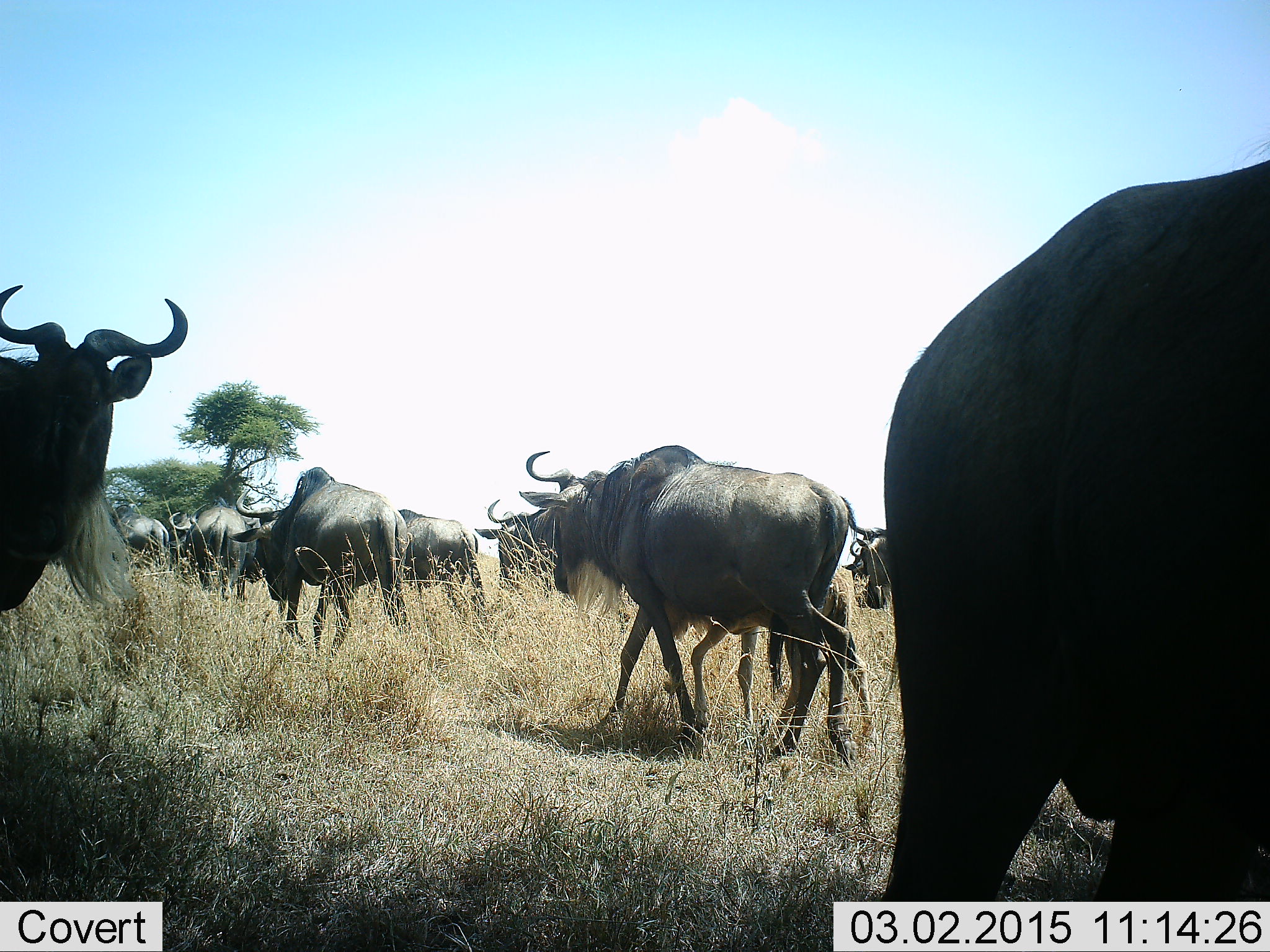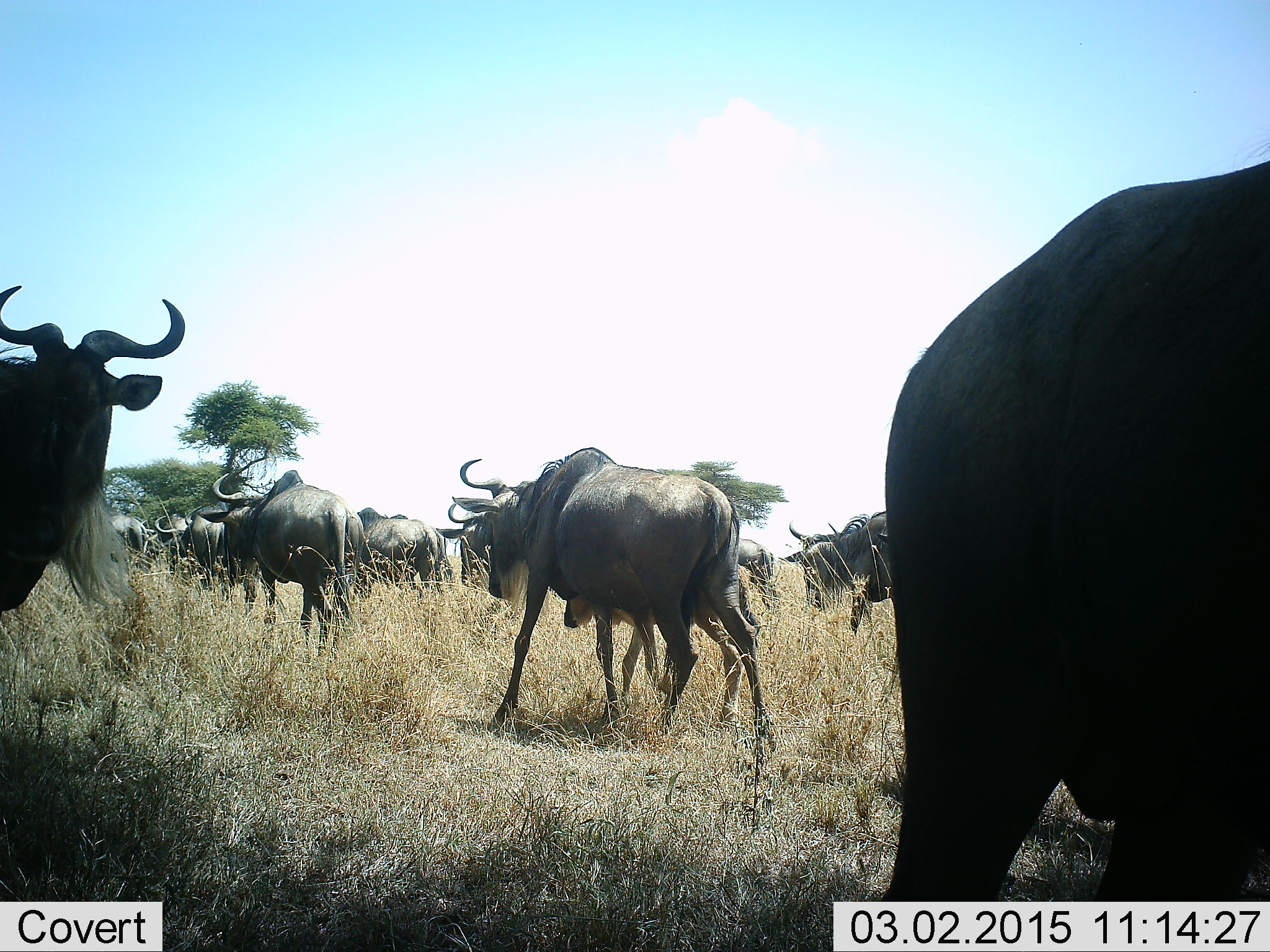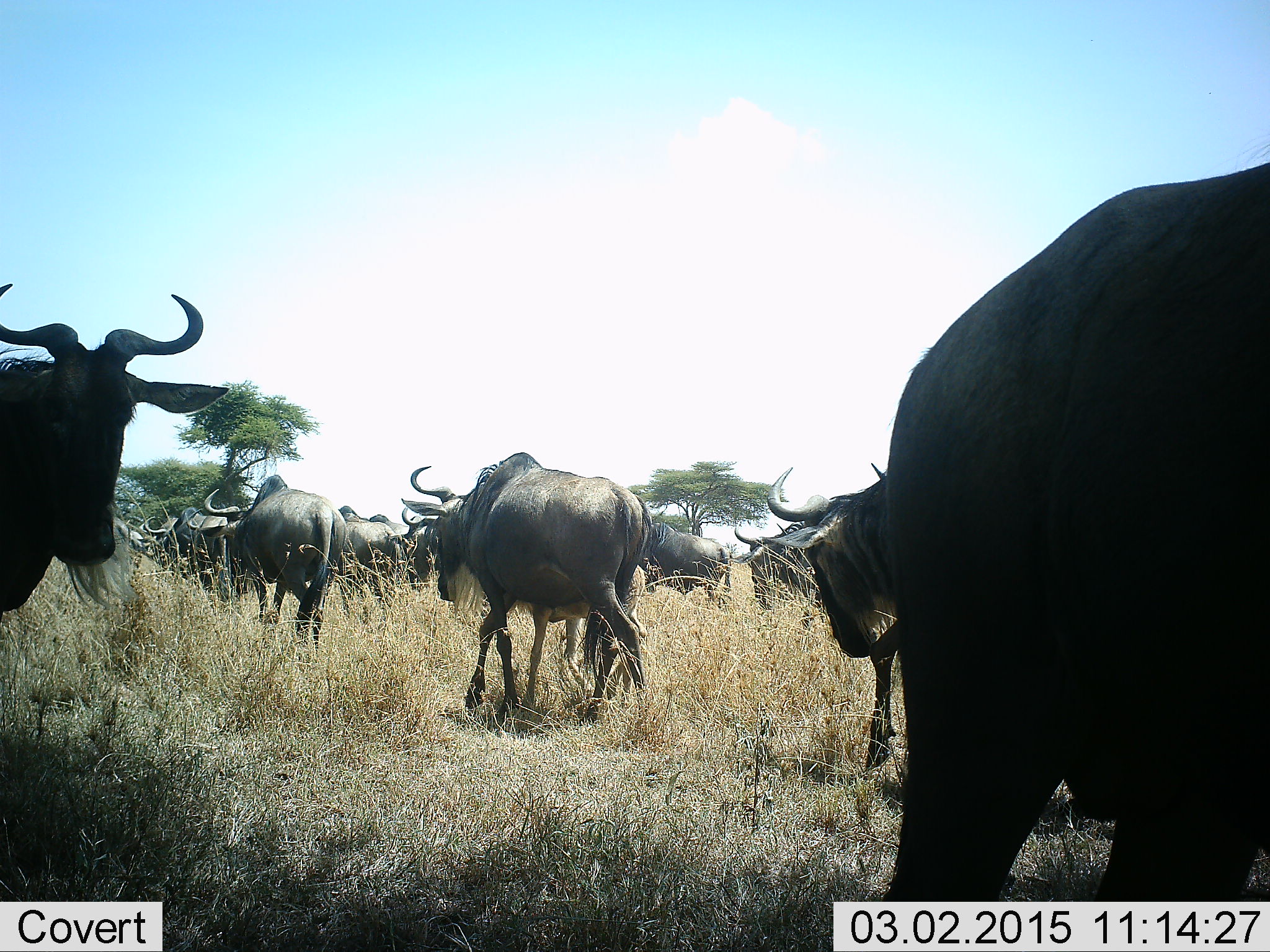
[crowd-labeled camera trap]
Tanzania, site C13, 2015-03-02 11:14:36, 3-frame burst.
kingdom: Animalia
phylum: Chordata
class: Mammalia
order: Artiodactyla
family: Bovidae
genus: Connochaetes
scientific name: Connochaetes taurinus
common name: blue wildebeest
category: wildebeest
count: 11-50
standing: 50%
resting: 0%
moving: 100%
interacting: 0%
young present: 30%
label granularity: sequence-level